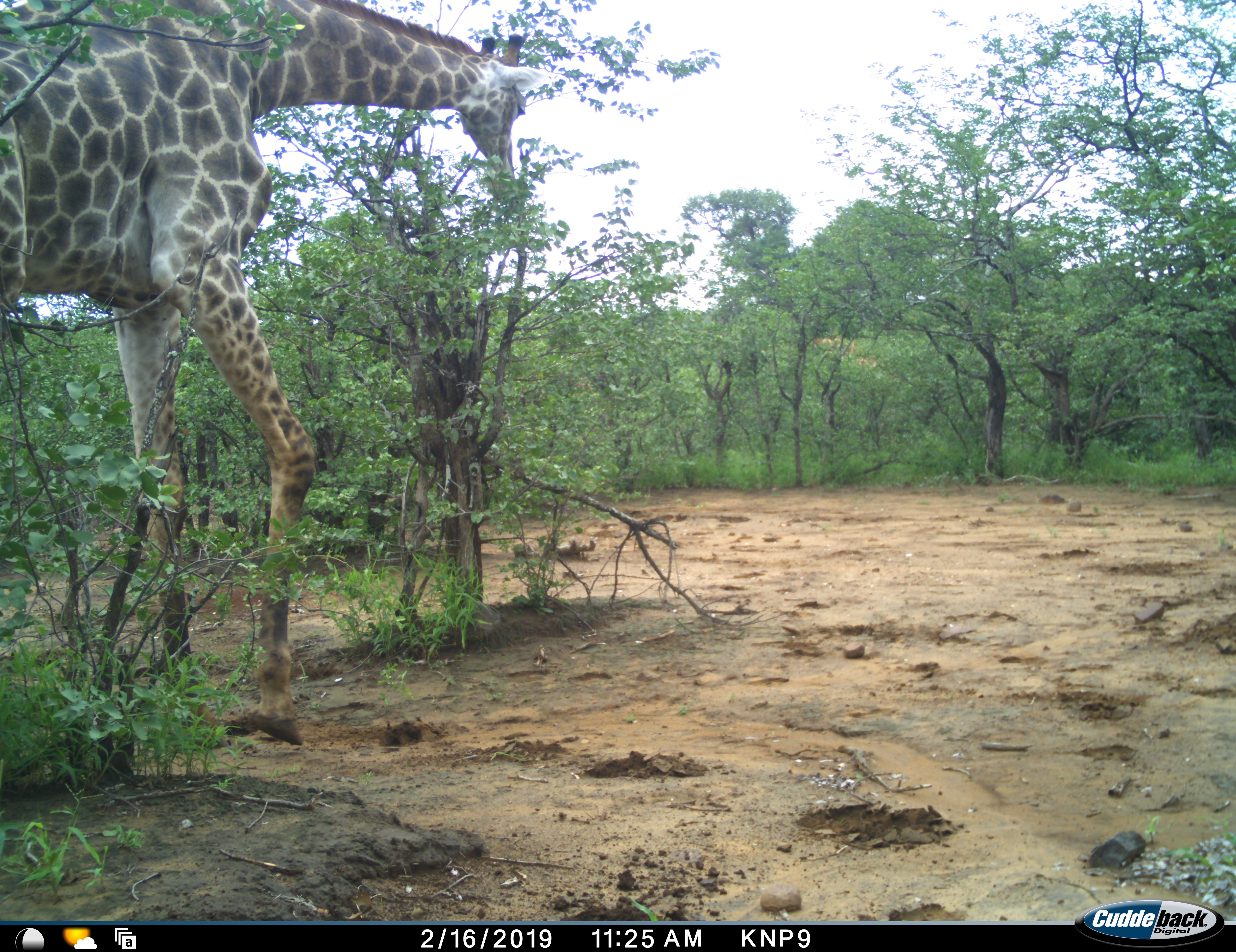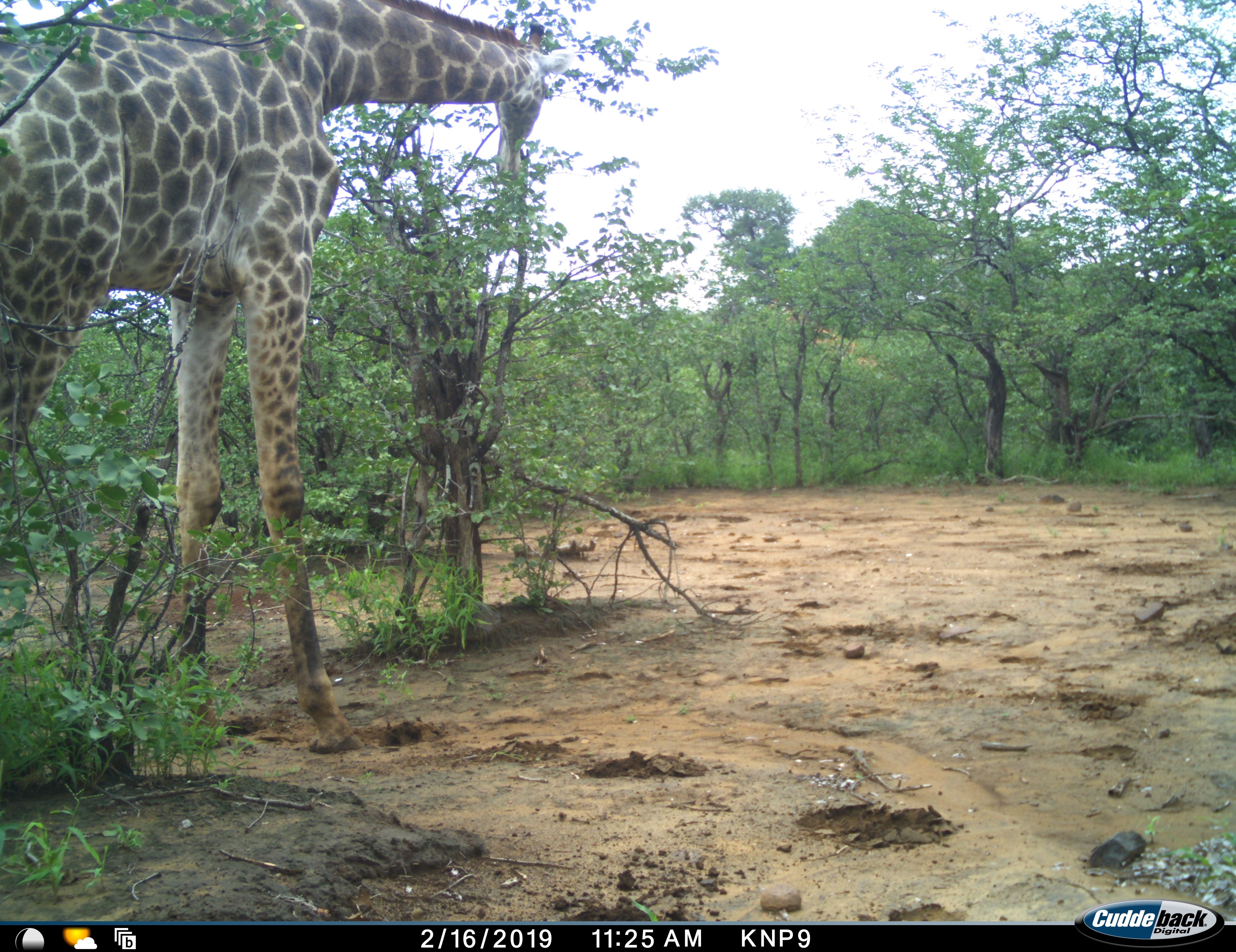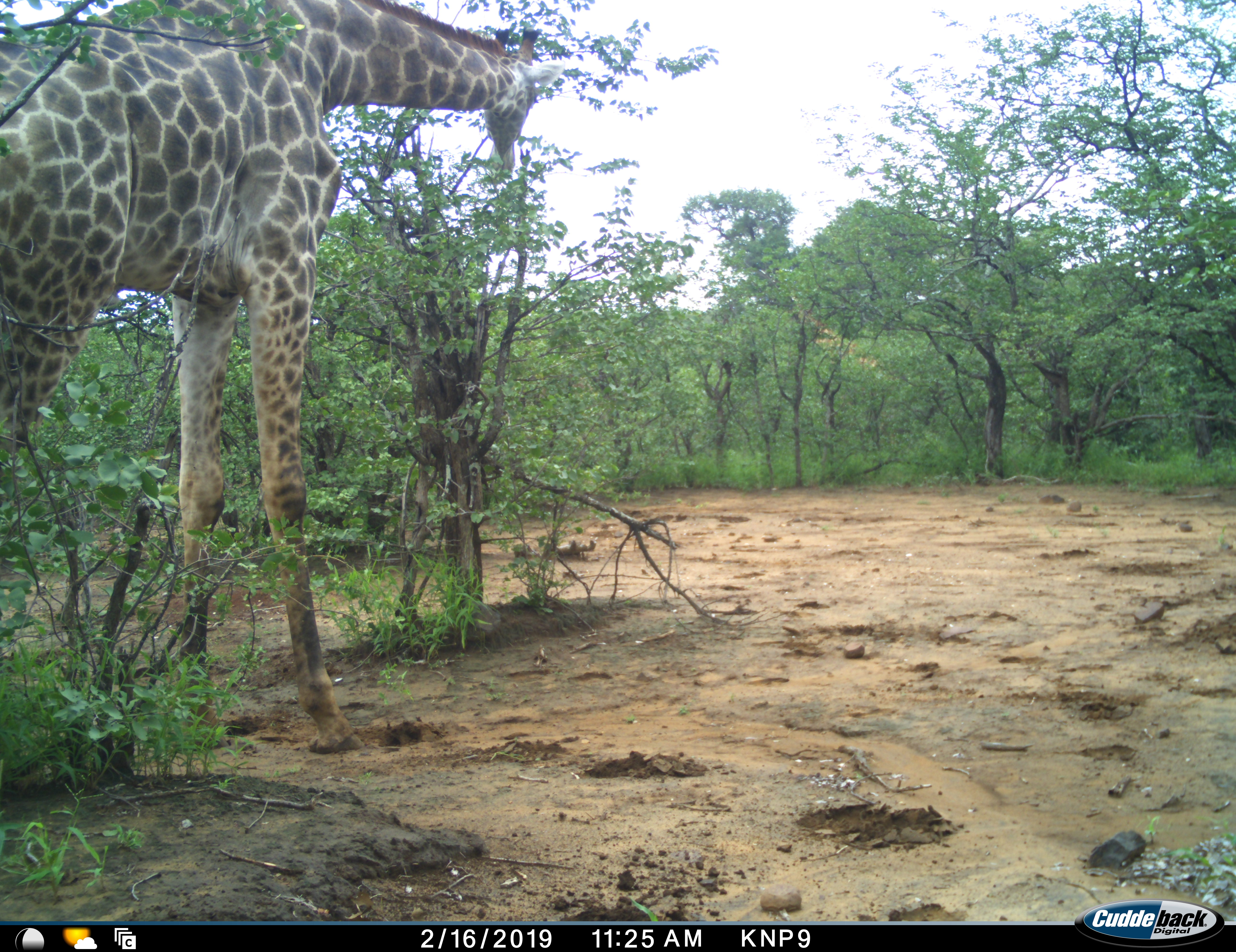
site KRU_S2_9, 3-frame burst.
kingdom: Animalia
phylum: Chordata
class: Mammalia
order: Artiodactyla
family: Giraffidae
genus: Giraffa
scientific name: Giraffa camelopardalis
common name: giraffe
Giraffe (Giraffa camelopardalis), count 1. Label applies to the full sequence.